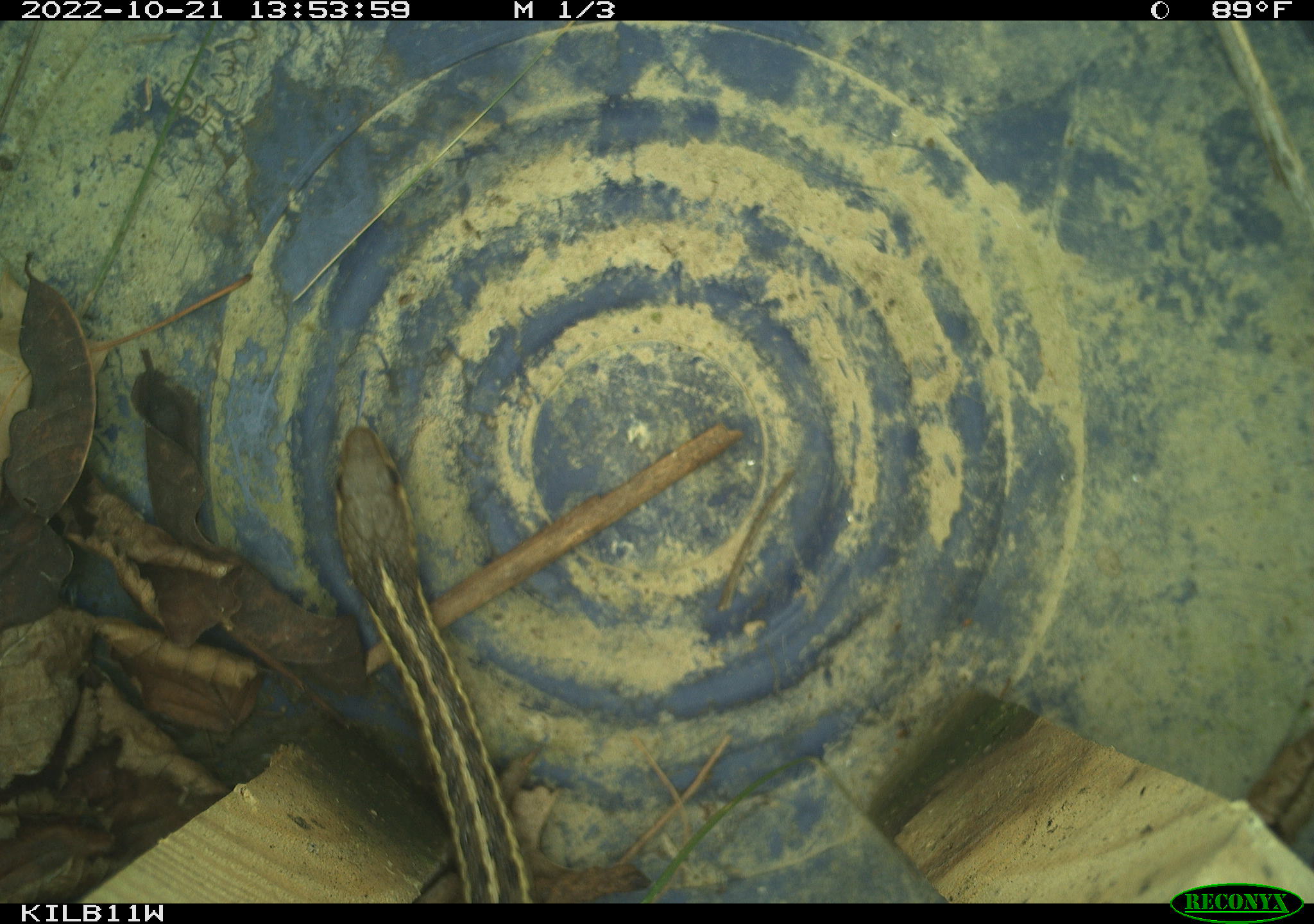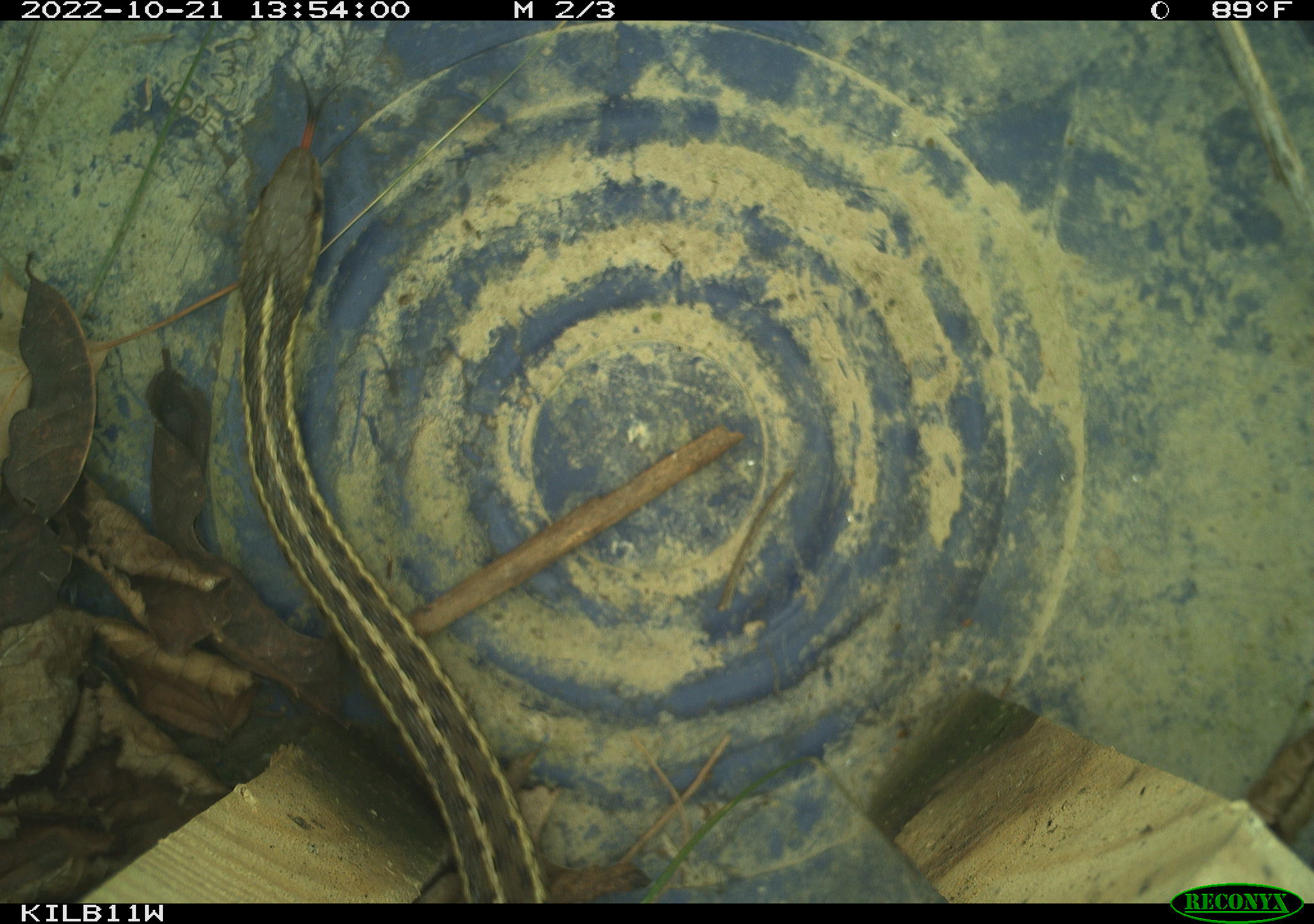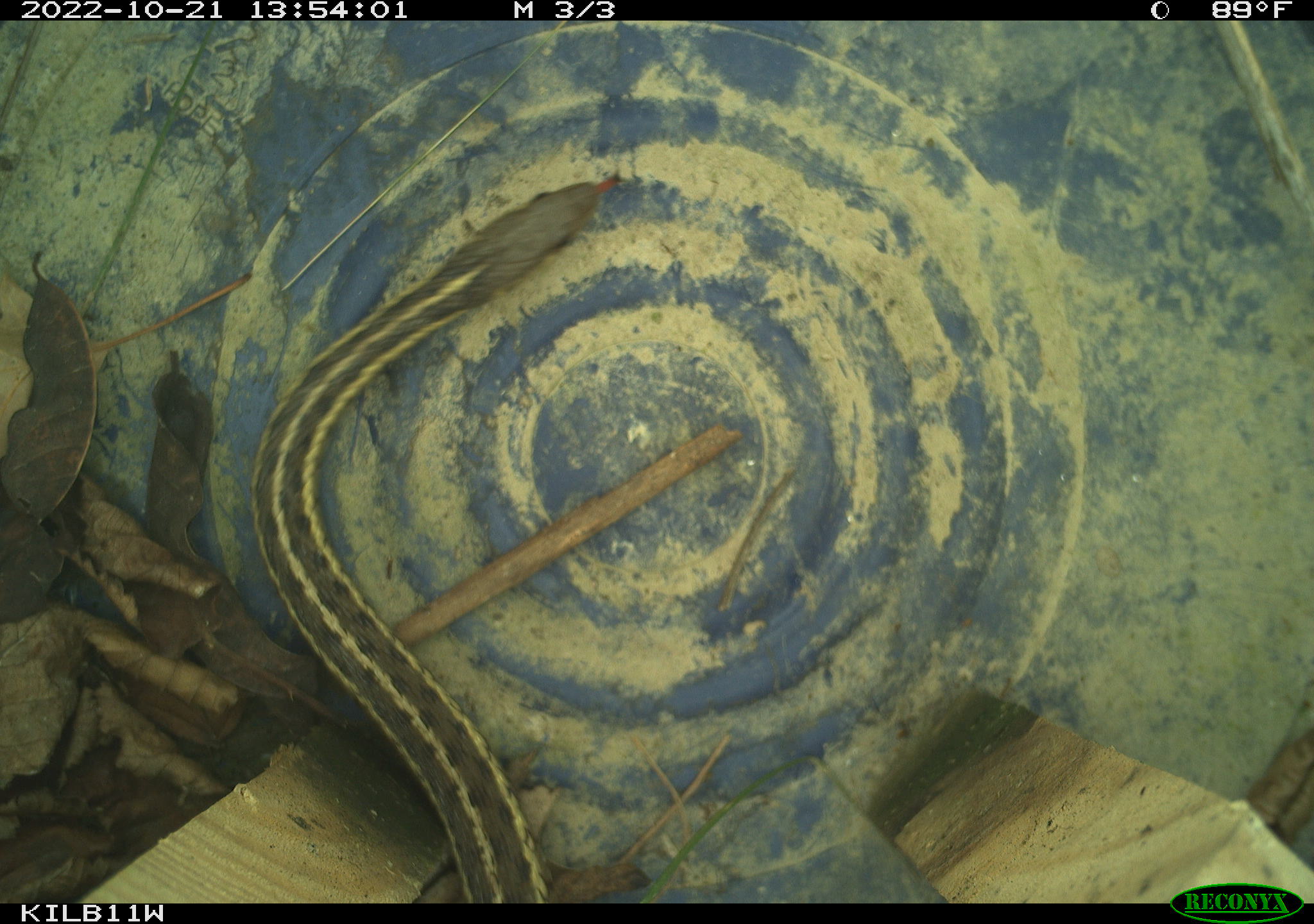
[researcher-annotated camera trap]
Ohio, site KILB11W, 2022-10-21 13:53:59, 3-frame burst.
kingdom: Animalia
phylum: Chordata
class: Reptilia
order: Squamata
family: Colubridae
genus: Thamnophis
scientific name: Thamnophis sirtalis sirtalis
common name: eastern gartersnake